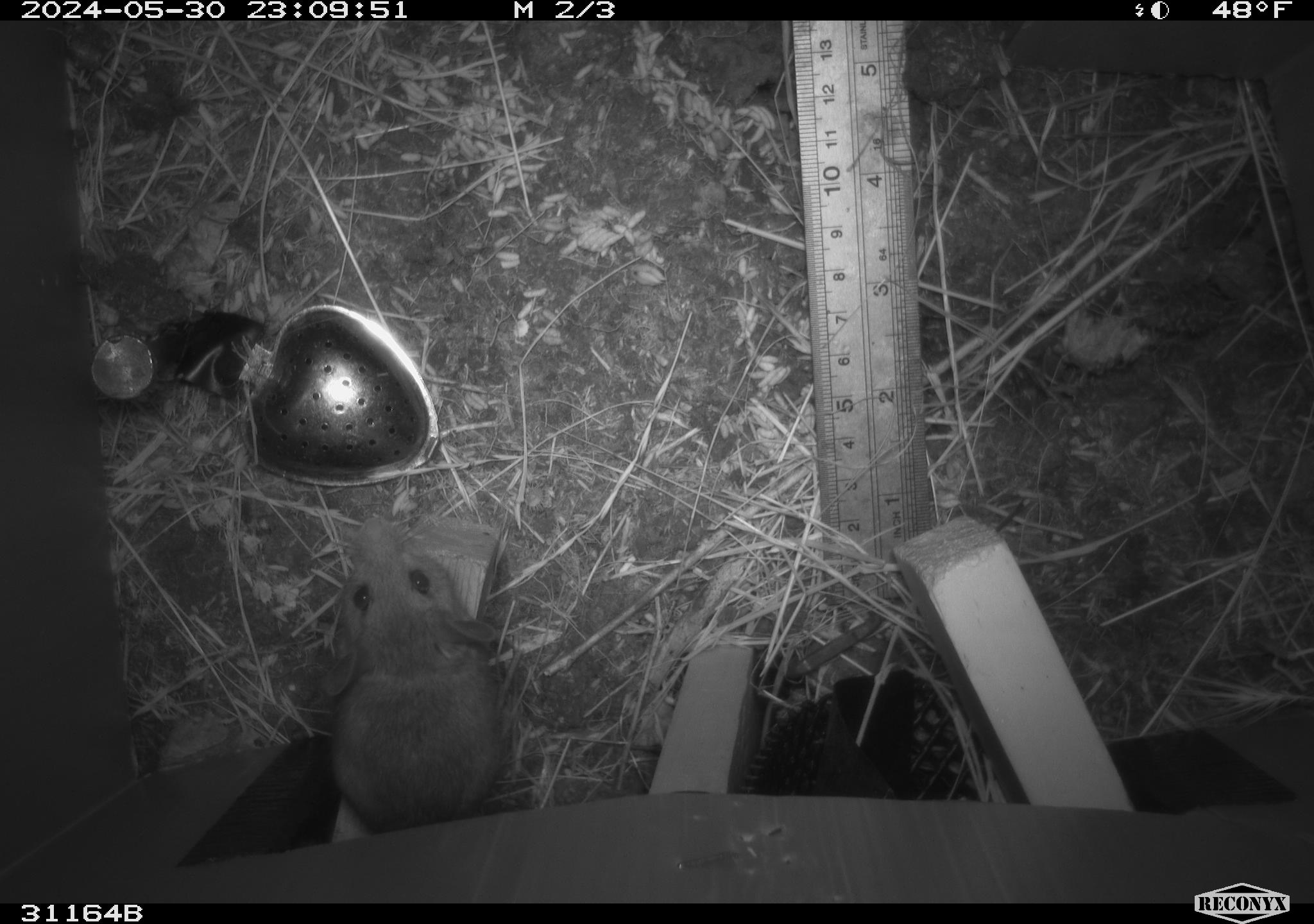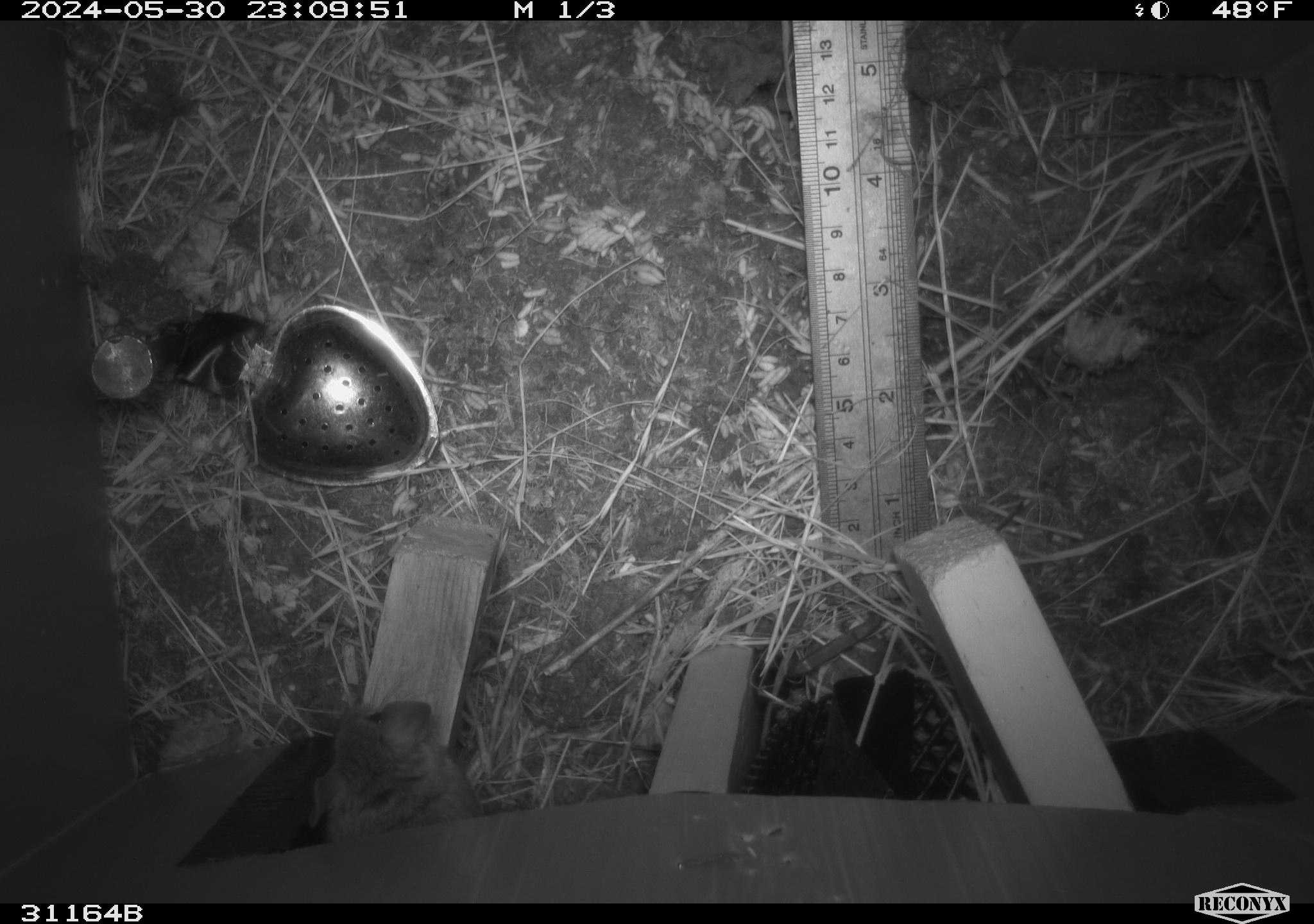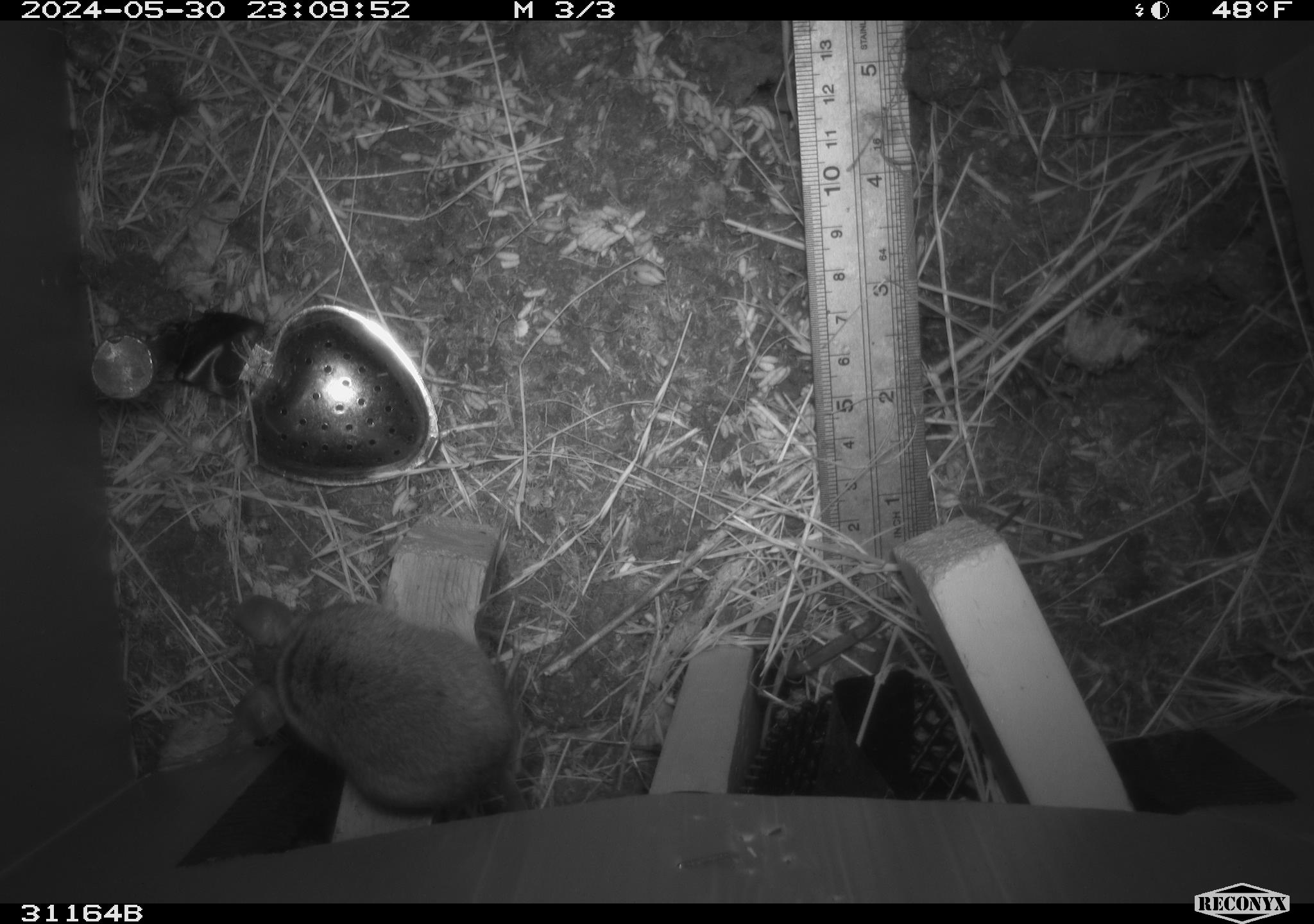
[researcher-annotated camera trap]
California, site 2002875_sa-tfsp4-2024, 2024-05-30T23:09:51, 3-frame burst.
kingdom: Animalia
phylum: Chordata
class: Mammalia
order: Rodentia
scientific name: Rodentia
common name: rodent